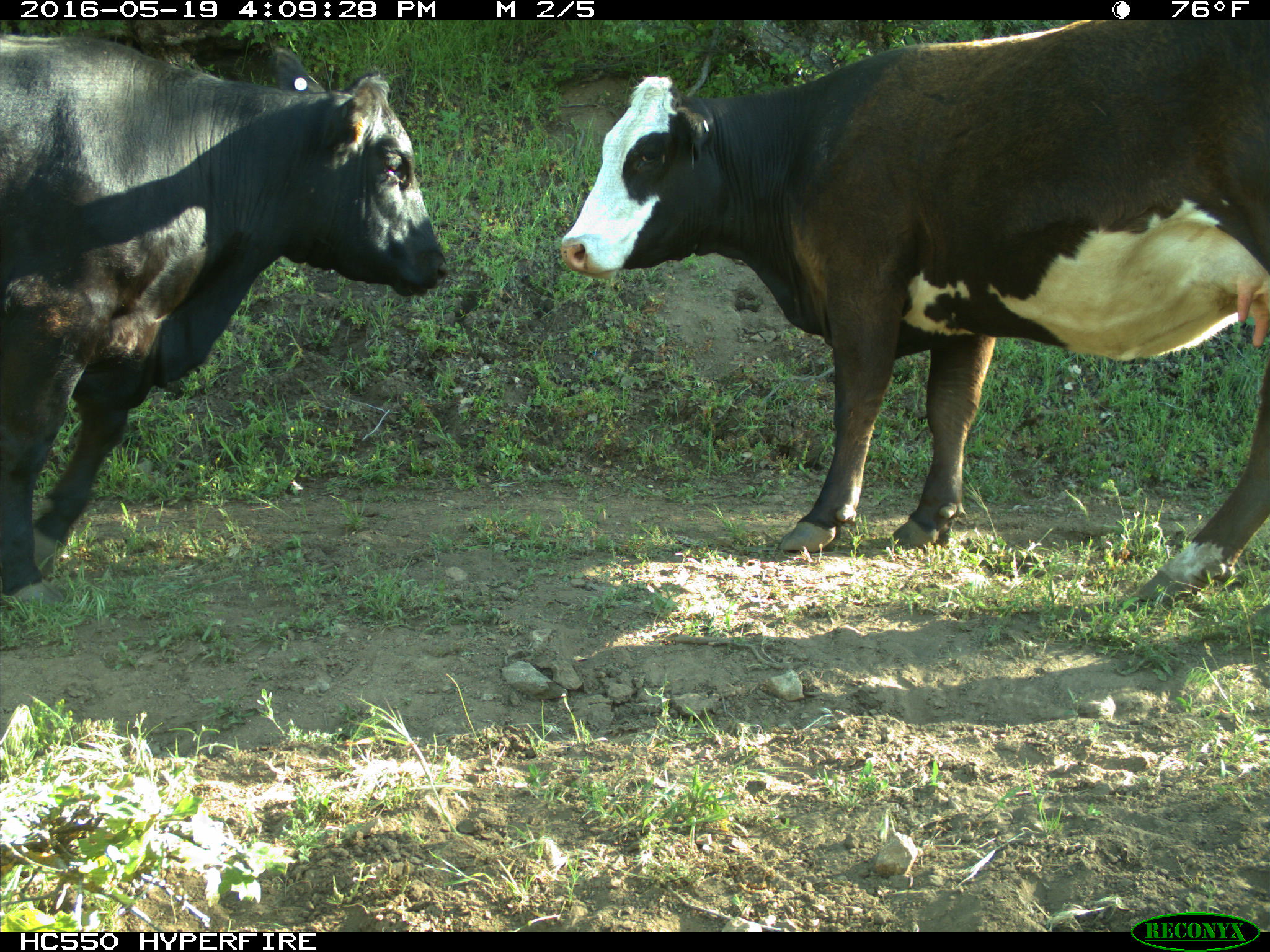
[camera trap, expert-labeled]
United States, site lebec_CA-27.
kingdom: Animalia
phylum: Chordata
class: Mammalia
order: Artiodactyla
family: Bovidae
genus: Bos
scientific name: Bos taurus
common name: domestic cow